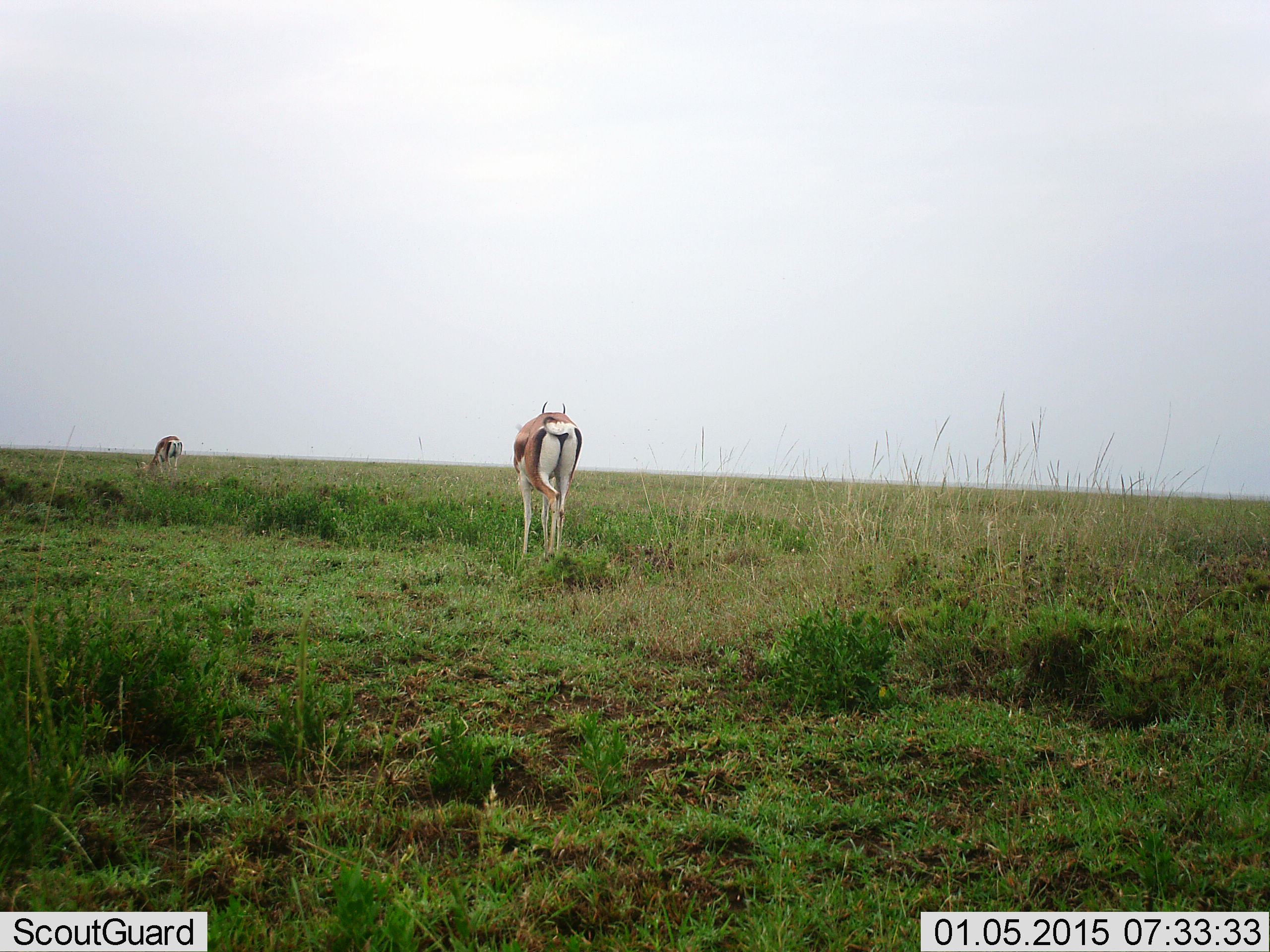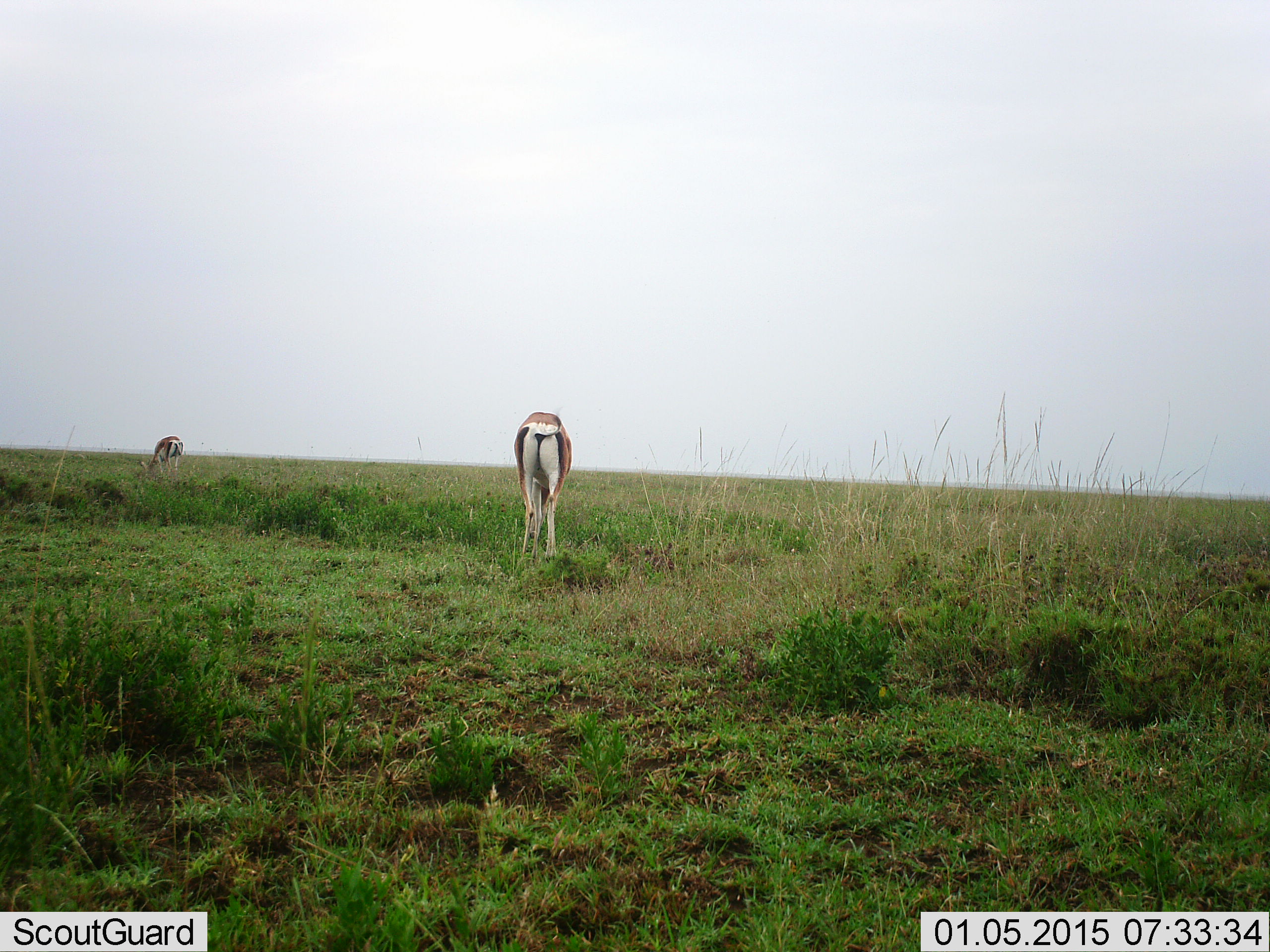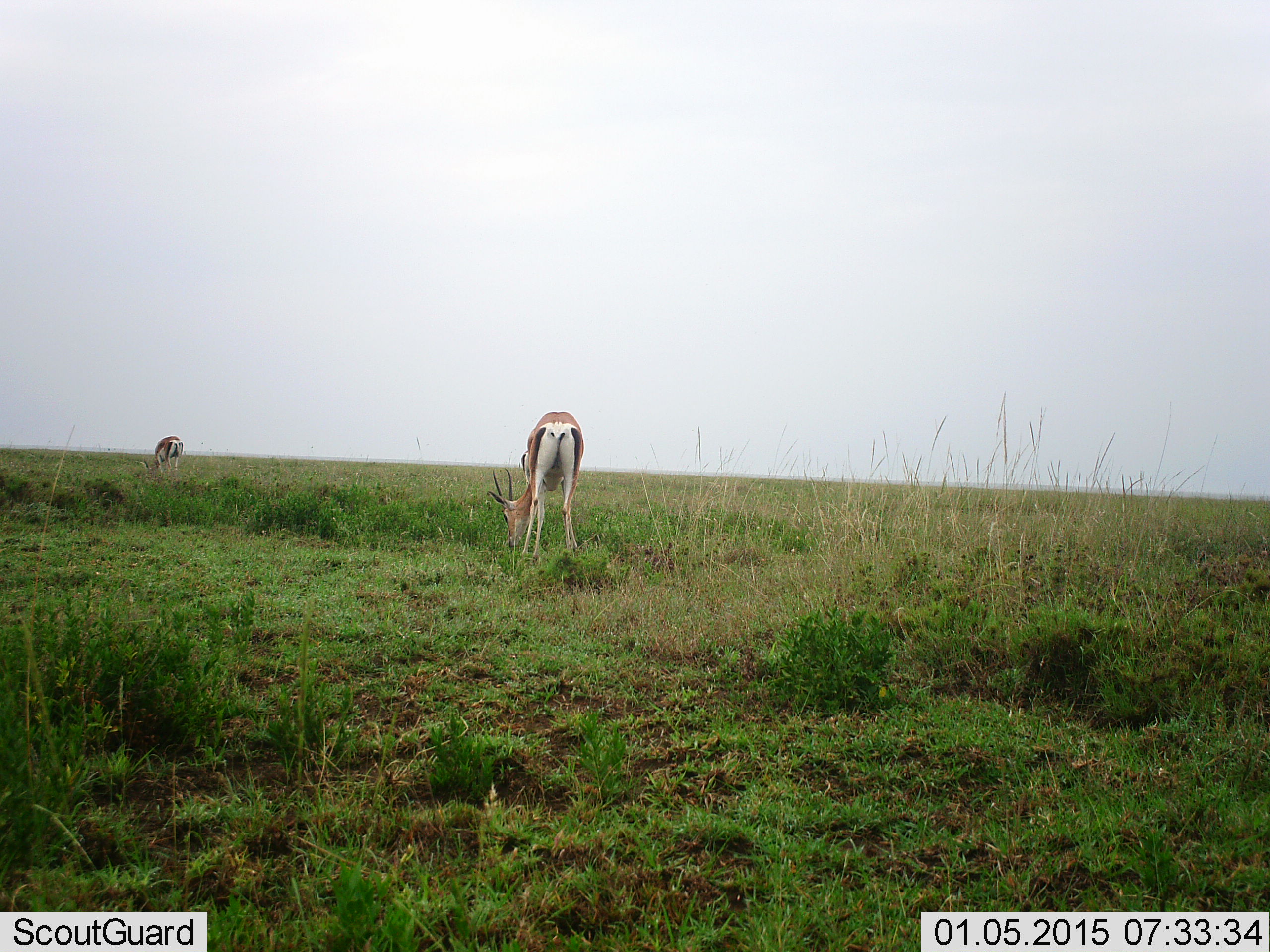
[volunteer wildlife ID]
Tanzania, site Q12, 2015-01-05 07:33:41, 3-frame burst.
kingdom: Animalia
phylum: Chordata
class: Mammalia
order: Artiodactyla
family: Bovidae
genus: Nanger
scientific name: Nanger granti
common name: grant's gazelle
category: gazellegrants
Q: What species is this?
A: Gazellegrants (grant's gazelle) (Nanger granti).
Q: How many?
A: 2.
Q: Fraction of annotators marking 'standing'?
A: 40%.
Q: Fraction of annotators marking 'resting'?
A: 0%.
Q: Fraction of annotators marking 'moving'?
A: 0%.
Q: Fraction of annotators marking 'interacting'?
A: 0%.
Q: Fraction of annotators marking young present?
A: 0%.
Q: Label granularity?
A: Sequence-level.